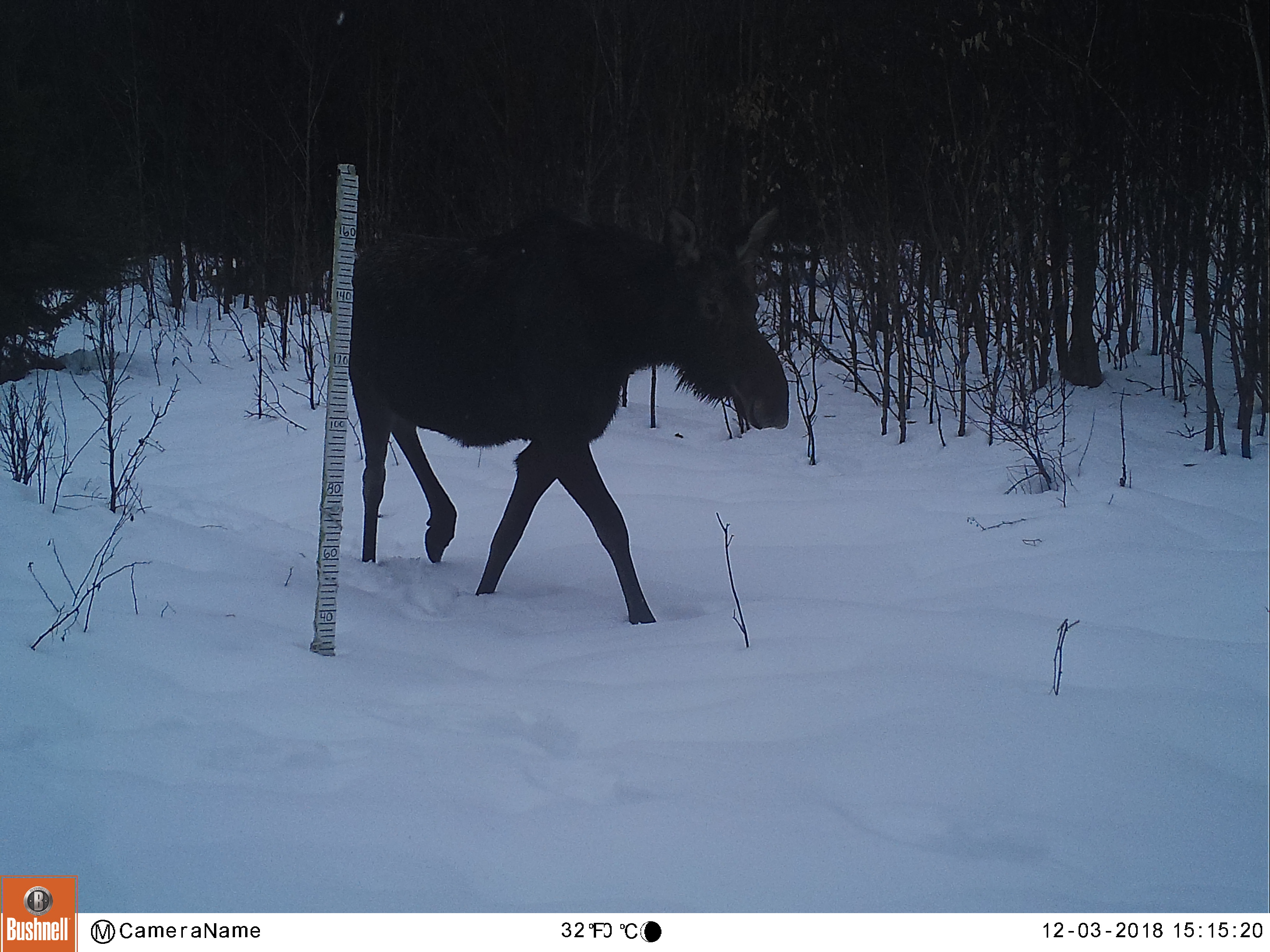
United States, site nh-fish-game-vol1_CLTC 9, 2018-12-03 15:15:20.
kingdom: Animalia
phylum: Chordata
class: Mammalia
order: Artiodactyla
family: Cervidae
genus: Alces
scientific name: Alces alces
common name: moose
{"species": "moose (Alces alces)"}